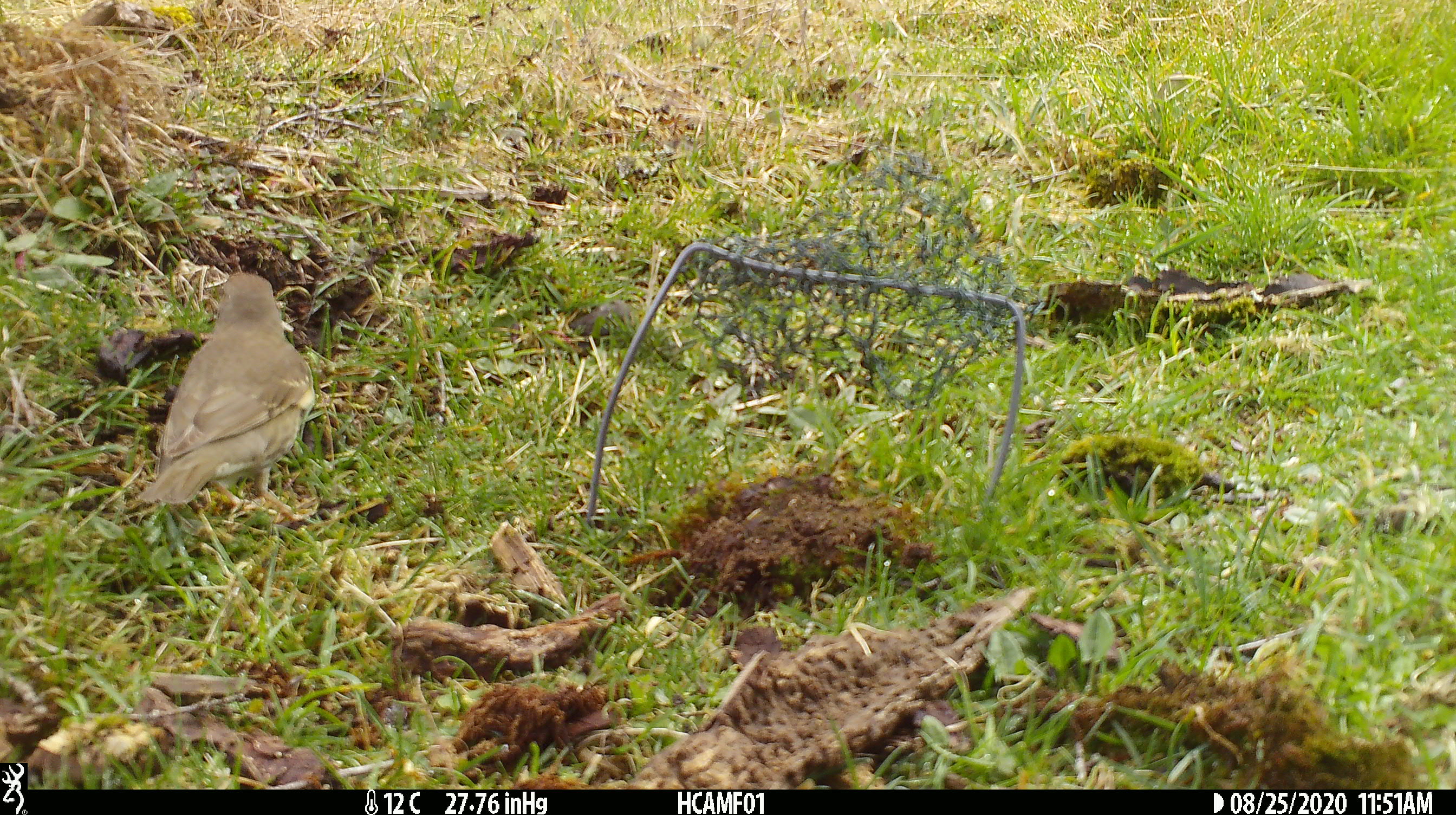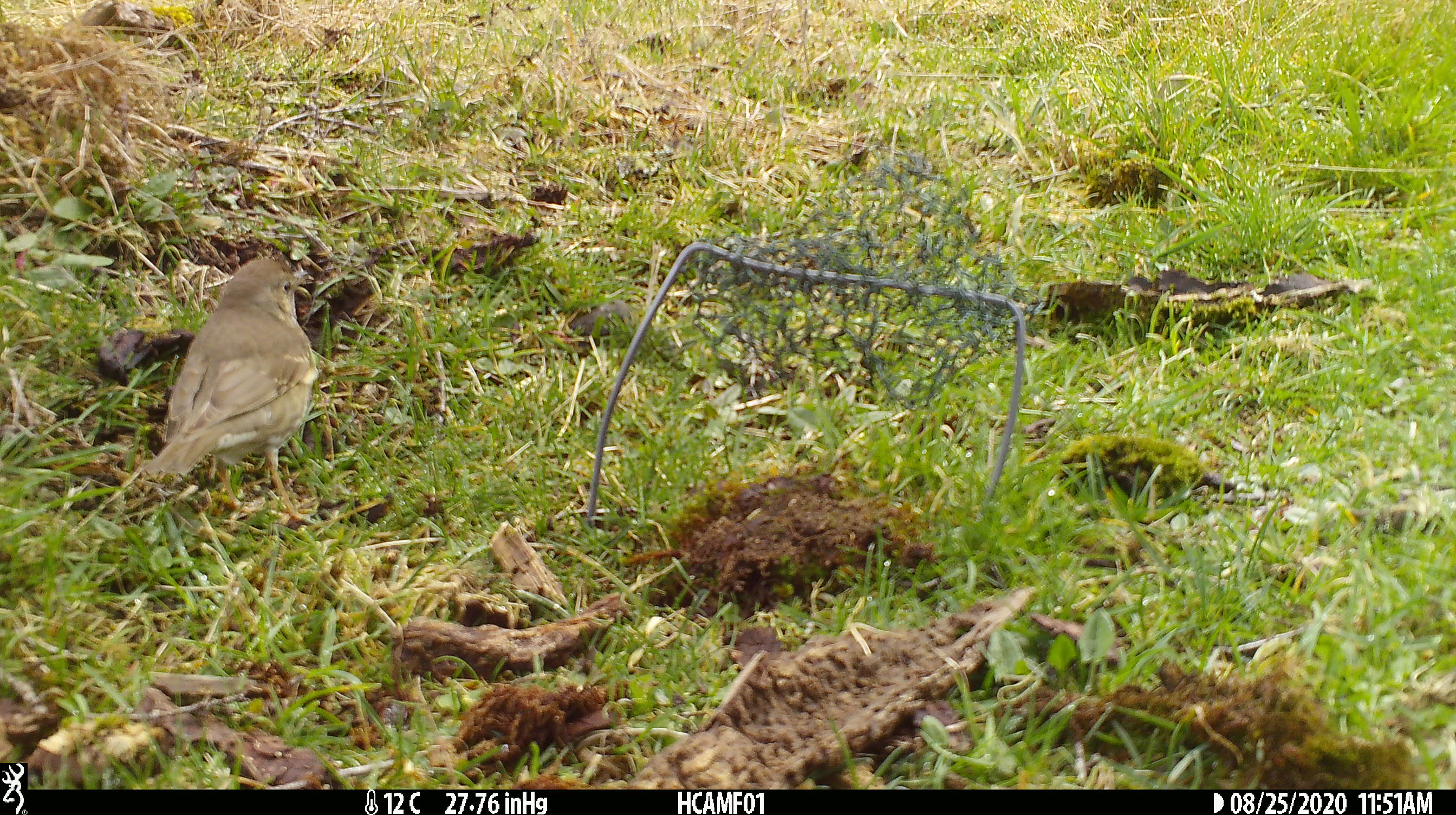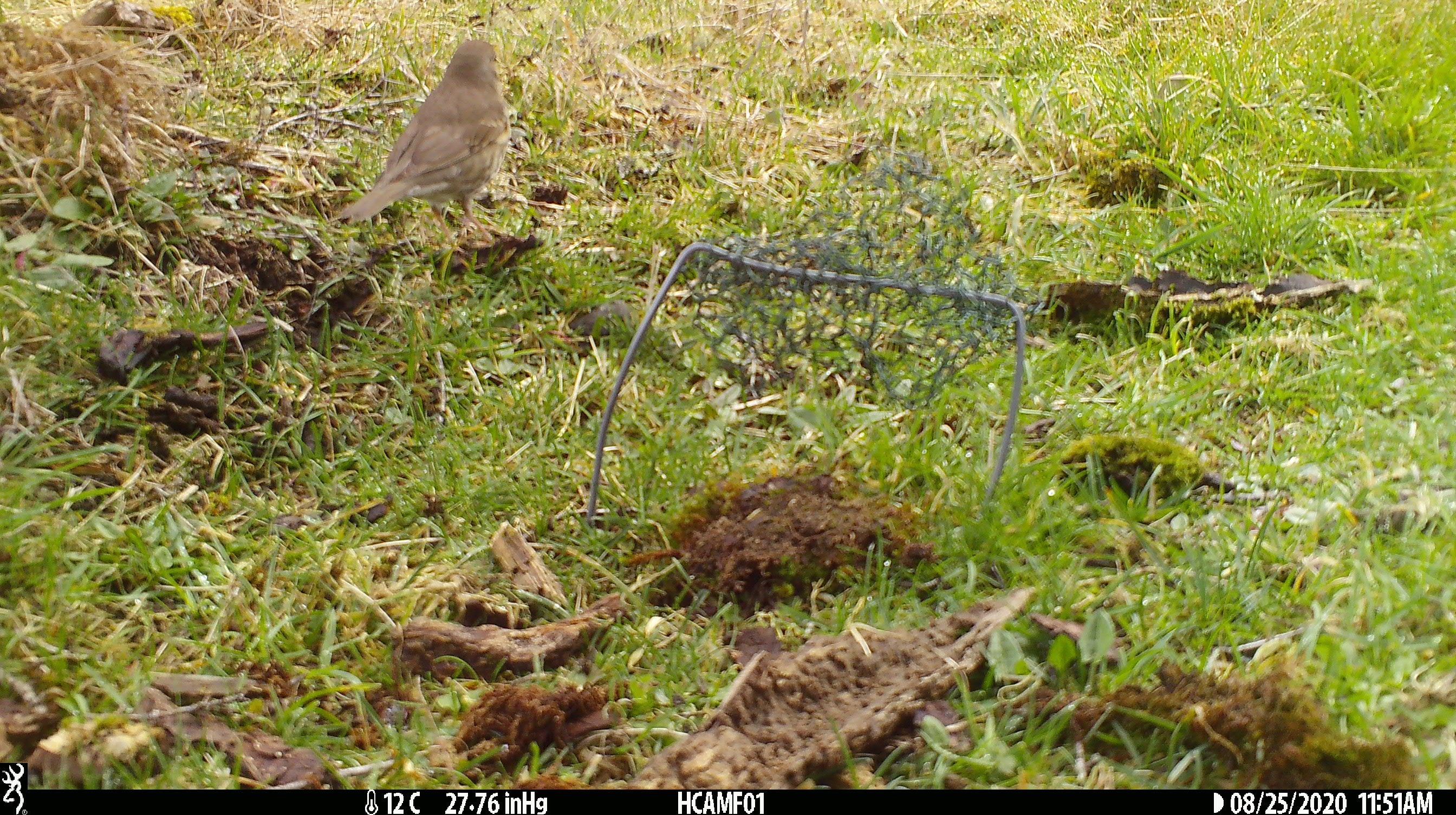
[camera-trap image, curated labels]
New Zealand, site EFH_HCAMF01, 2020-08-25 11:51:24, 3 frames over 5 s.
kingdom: Animalia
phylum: Chordata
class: Aves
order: Passeriformes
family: Turdidae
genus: Turdus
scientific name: Turdus philomelos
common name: song thrush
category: thrush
Thrush (song thrush) (Turdus philomelos).